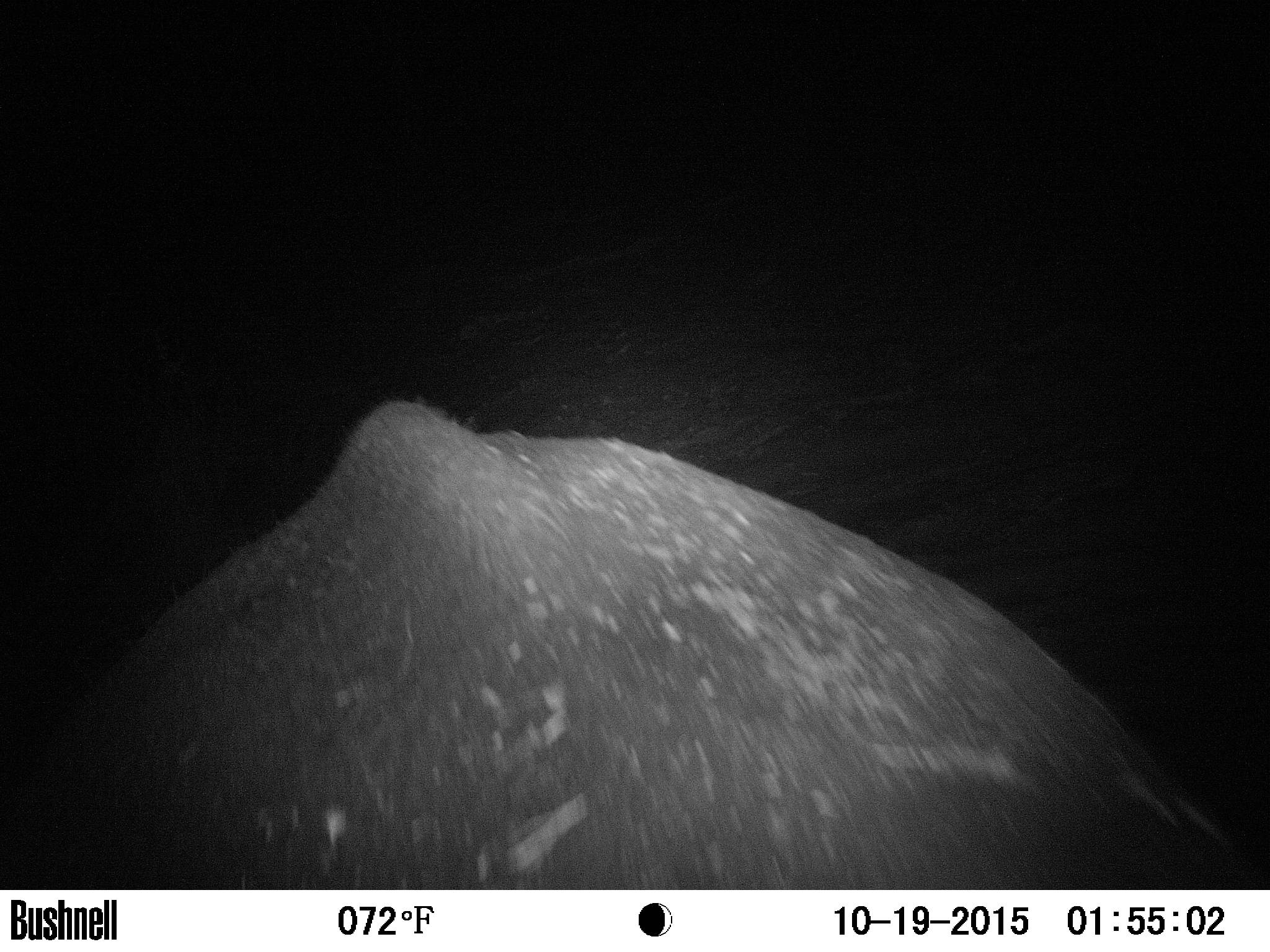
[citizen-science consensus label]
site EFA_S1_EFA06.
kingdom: Animalia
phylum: Chordata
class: Mammalia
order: Proboscidea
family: Elephantidae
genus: Loxodonta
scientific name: Loxodonta africana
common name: african bush elephant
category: elephant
Elephant (african bush elephant) (Loxodonta africana), count 1. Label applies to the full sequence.